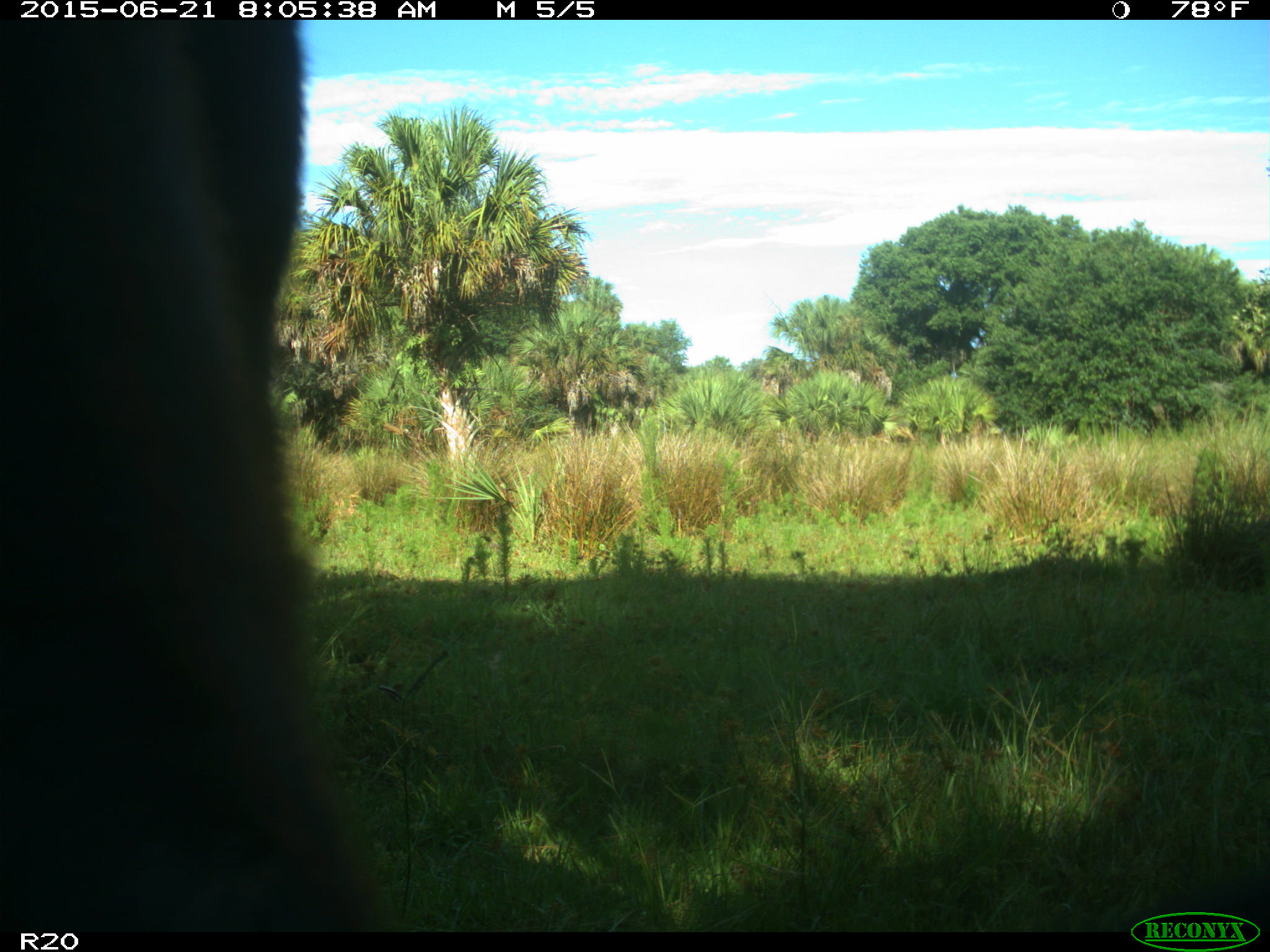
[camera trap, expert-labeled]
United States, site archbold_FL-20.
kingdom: Animalia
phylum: Chordata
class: Mammalia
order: Artiodactyla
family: Bovidae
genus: Bos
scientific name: Bos taurus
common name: domestic cow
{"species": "Bos taurus (domestic cow)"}